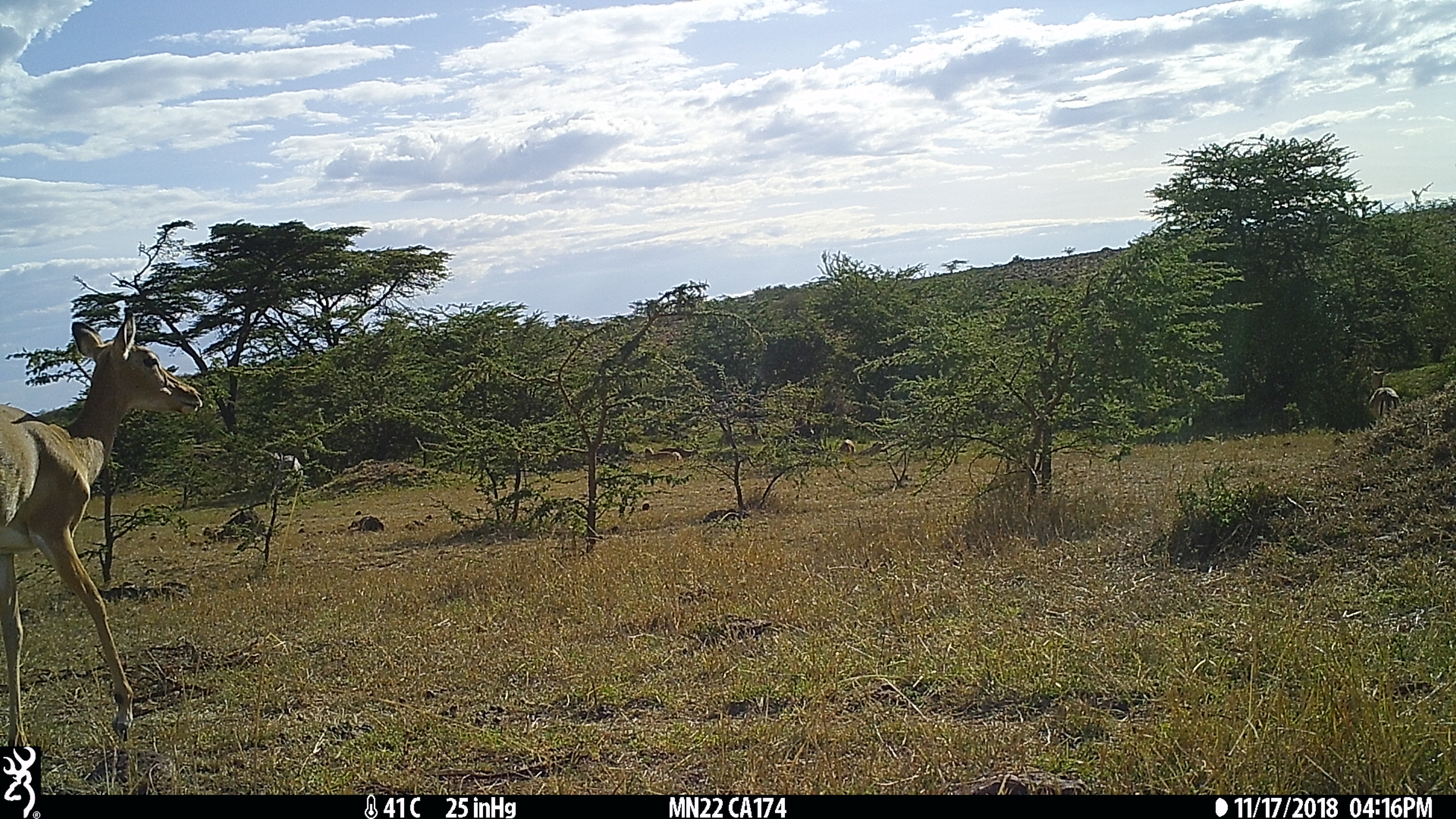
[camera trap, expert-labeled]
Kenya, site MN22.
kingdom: Animalia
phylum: Chordata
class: Mammalia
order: Artiodactyla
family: Bovidae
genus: Aepyceros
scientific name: Aepyceros melampus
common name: impala